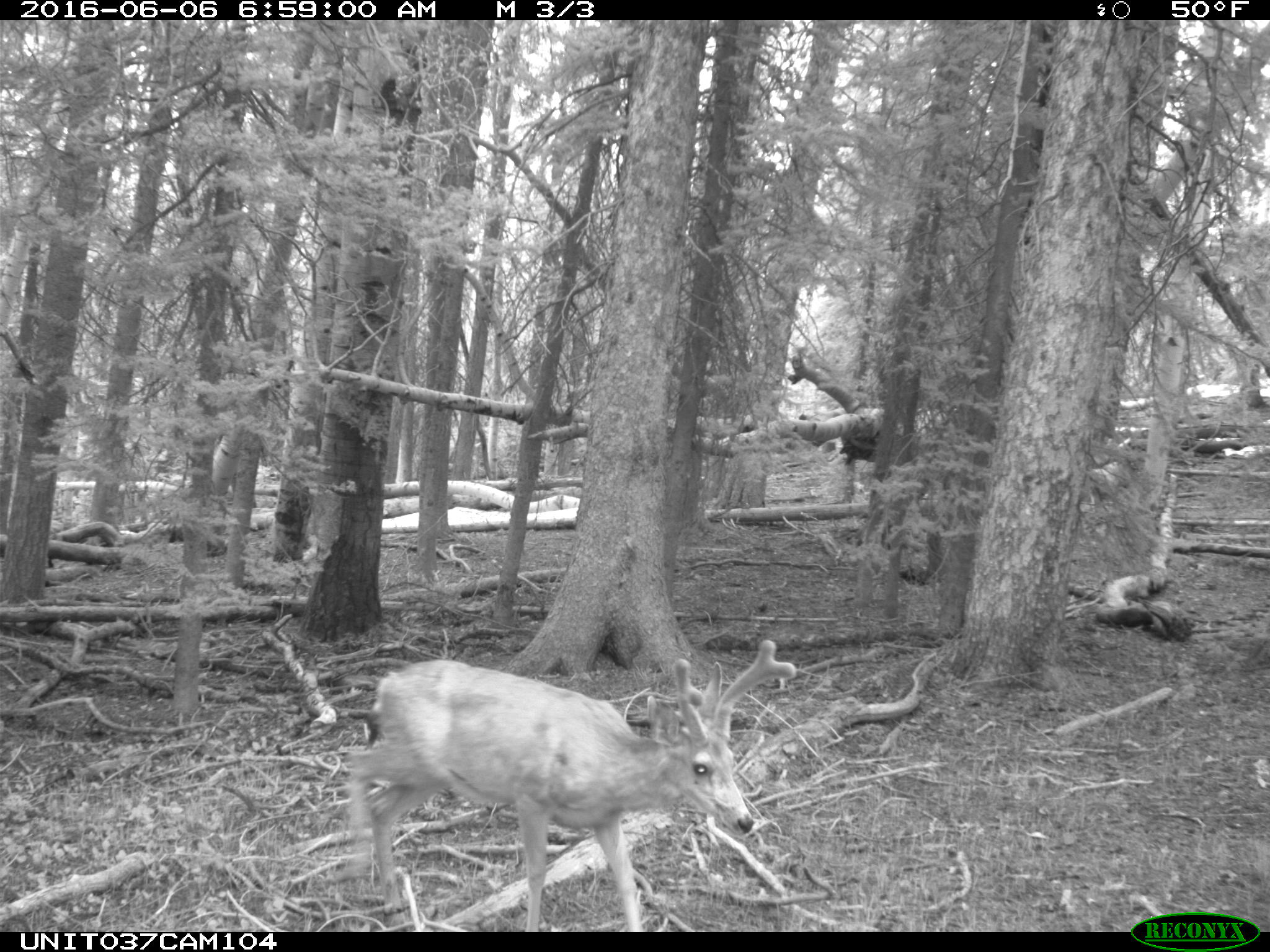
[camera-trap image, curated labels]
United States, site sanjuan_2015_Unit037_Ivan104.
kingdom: Animalia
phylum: Chordata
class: Mammalia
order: Artiodactyla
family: Cervidae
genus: Odocoileus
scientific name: Odocoileus hemionus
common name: mule deer